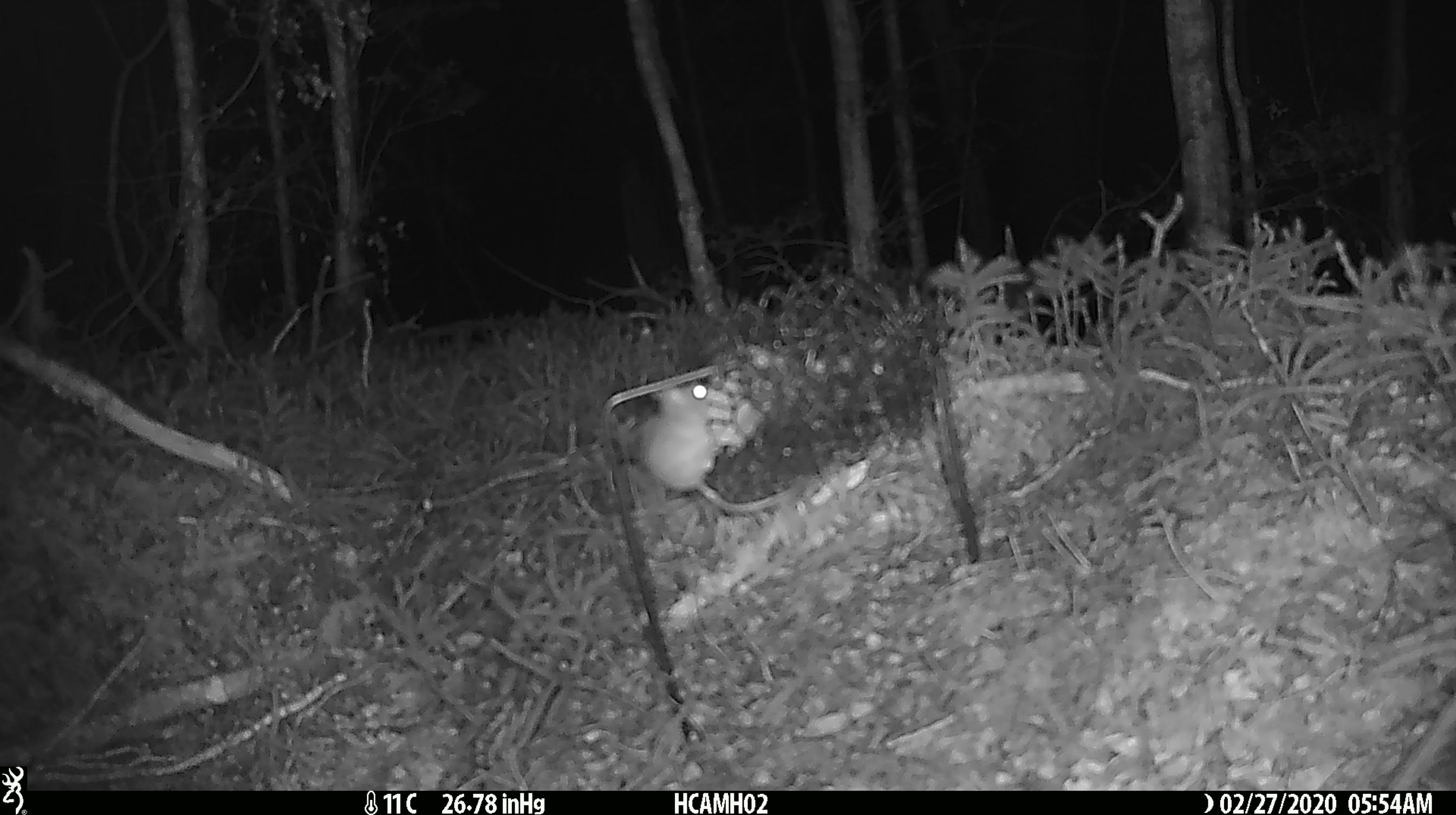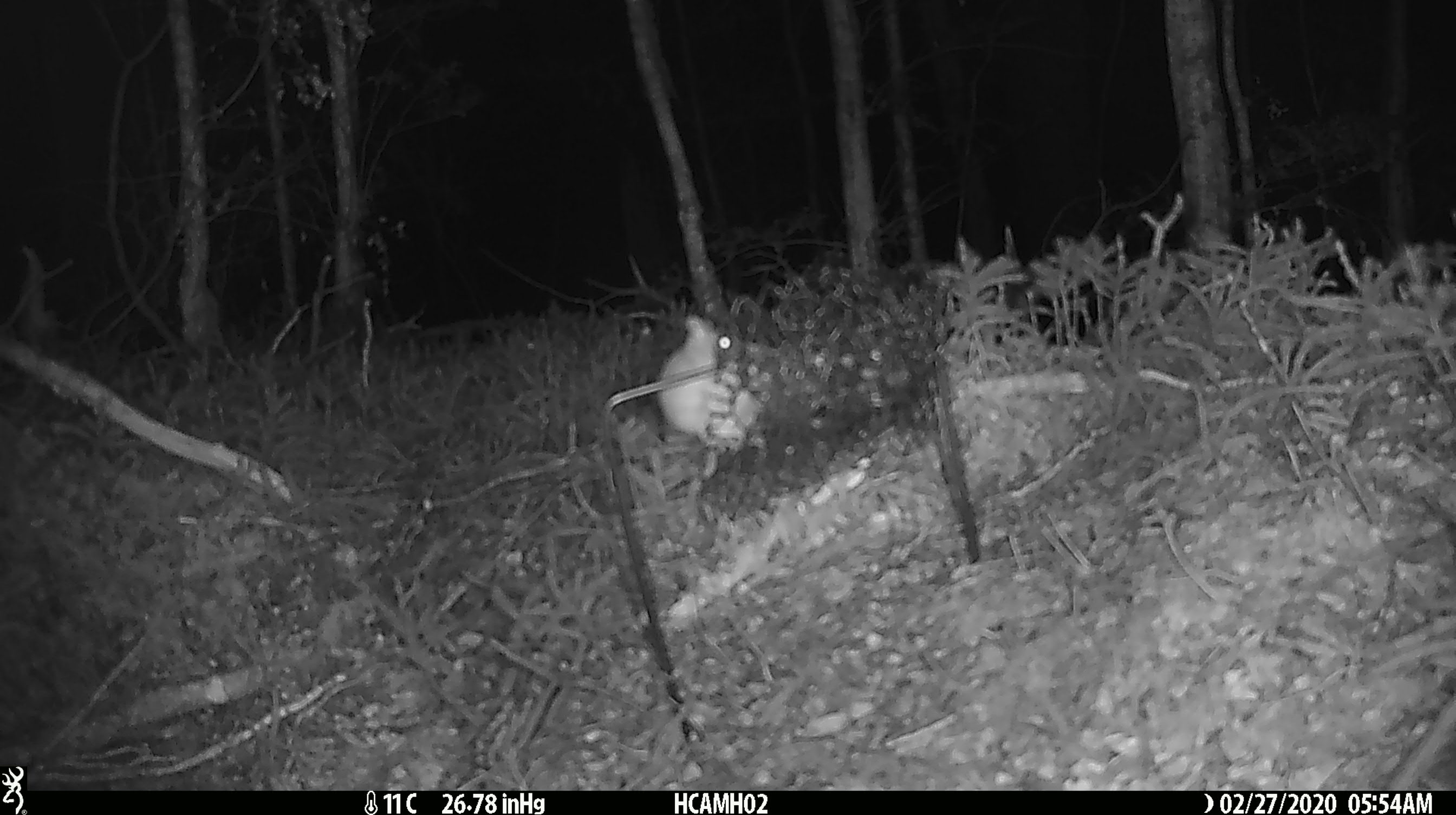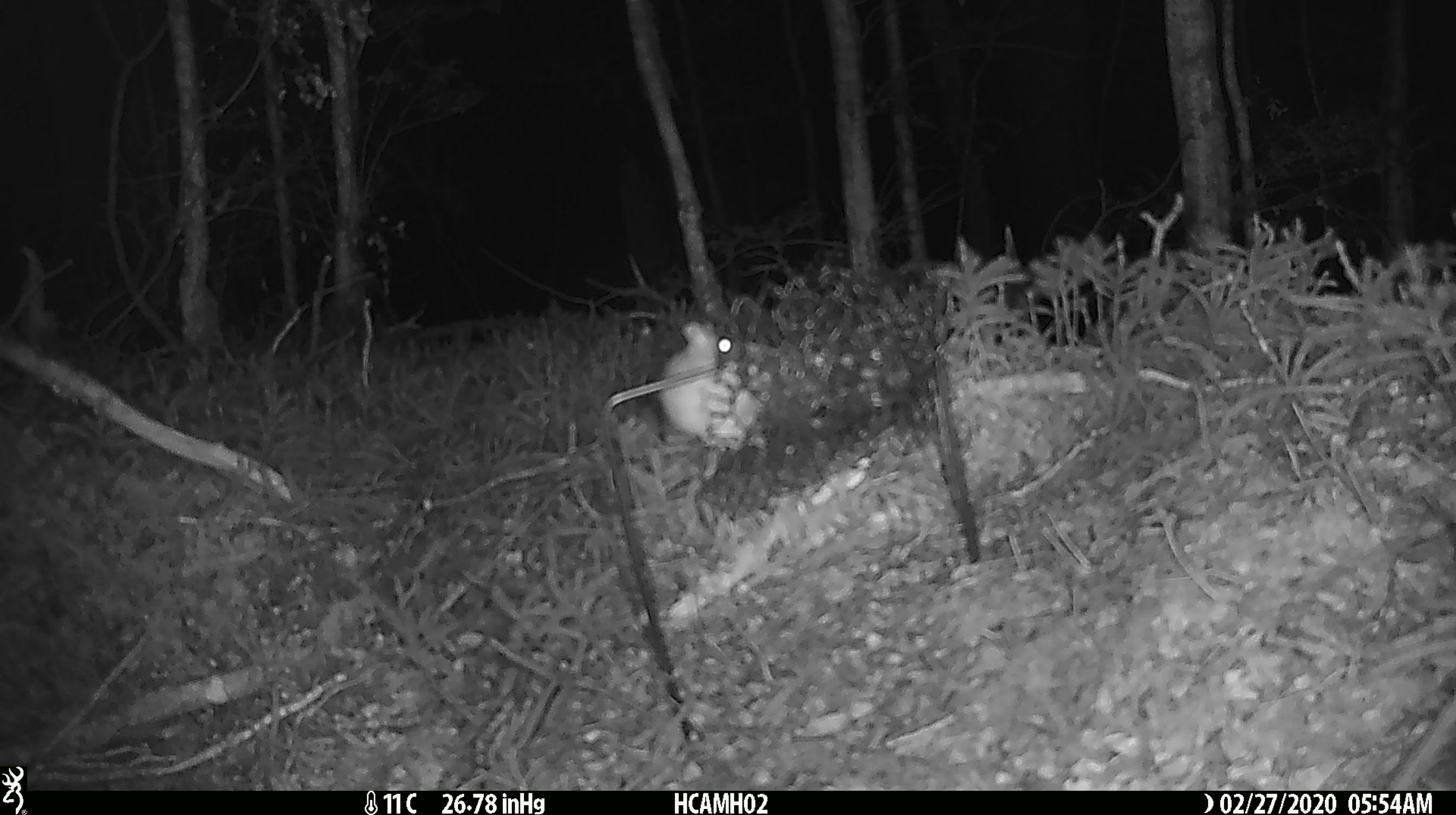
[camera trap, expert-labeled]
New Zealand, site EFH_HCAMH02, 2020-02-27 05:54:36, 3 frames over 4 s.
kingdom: Animalia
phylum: Chordata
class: Mammalia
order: Rodentia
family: Muridae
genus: Mus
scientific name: Mus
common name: mouse